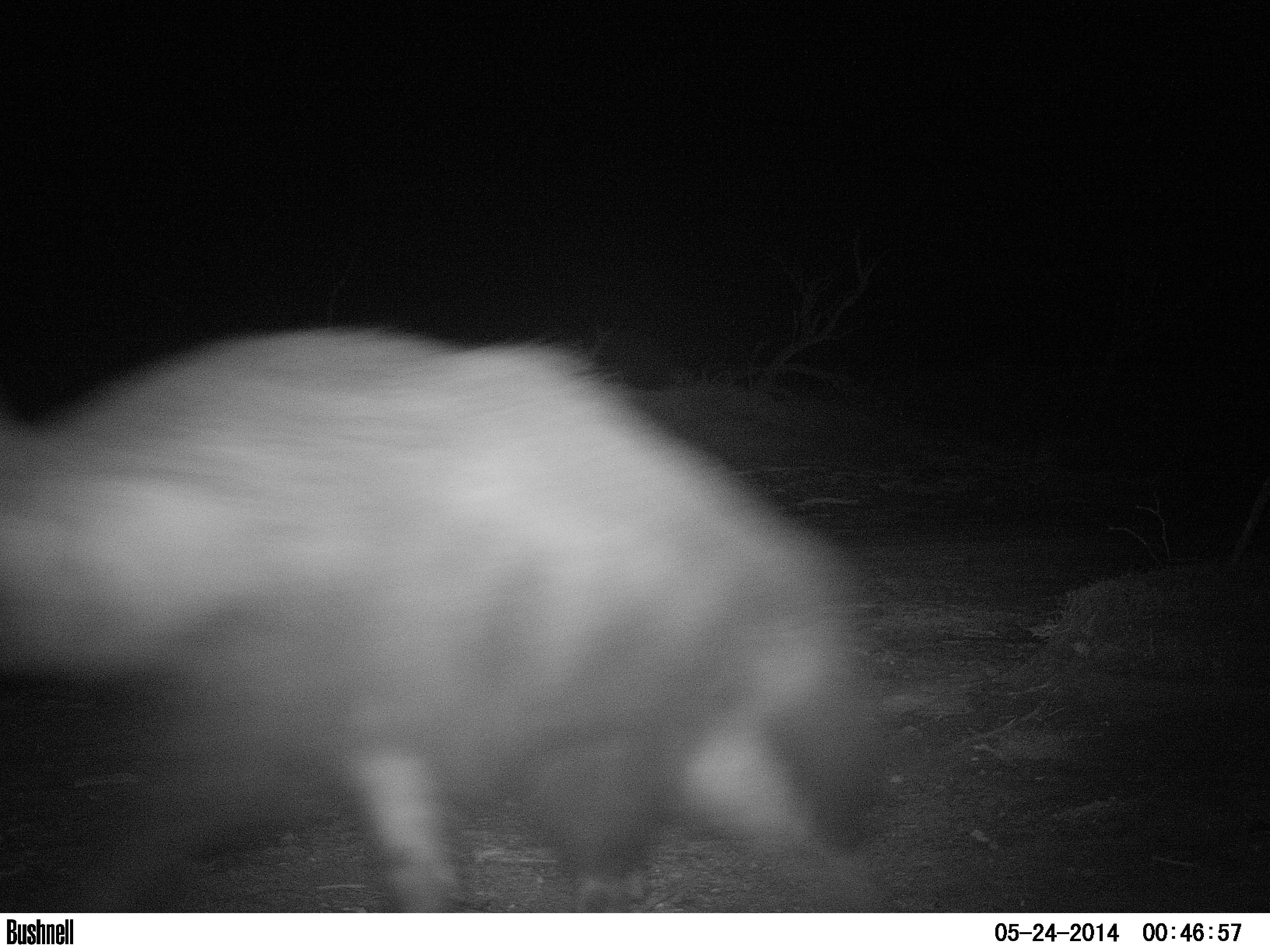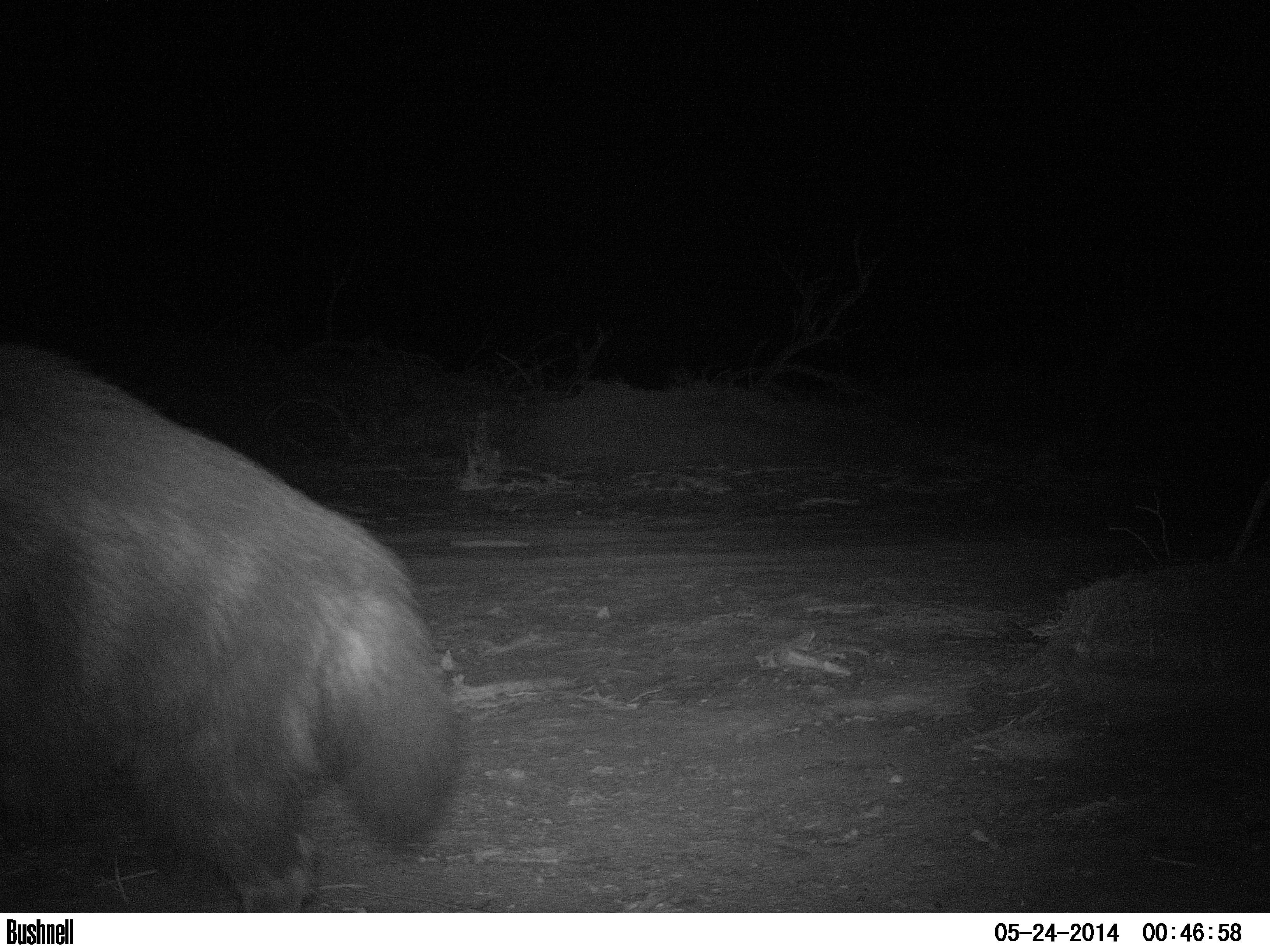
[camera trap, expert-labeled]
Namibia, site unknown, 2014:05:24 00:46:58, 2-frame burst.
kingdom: Animalia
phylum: Chordata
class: Mammalia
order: Carnivora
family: Hyaenidae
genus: Parahyaena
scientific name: Parahyaena brunnea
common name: brown hyena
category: hyaena brunnea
Hyaena brunnea (brown hyena) (Parahyaena brunnea).